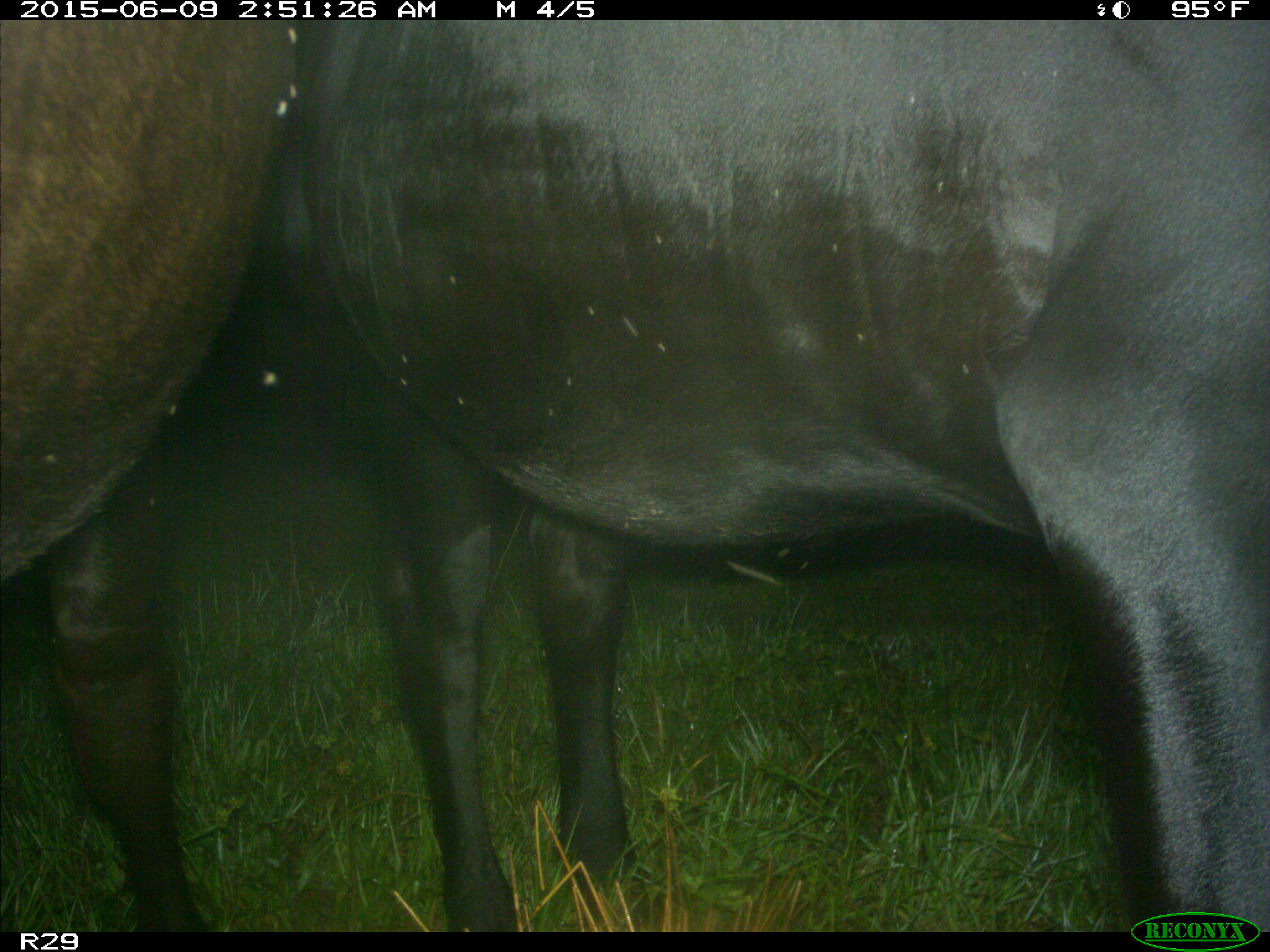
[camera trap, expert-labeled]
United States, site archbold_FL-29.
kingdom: Animalia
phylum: Chordata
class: Mammalia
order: Artiodactyla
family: Bovidae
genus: Bos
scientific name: Bos taurus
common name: domestic cow